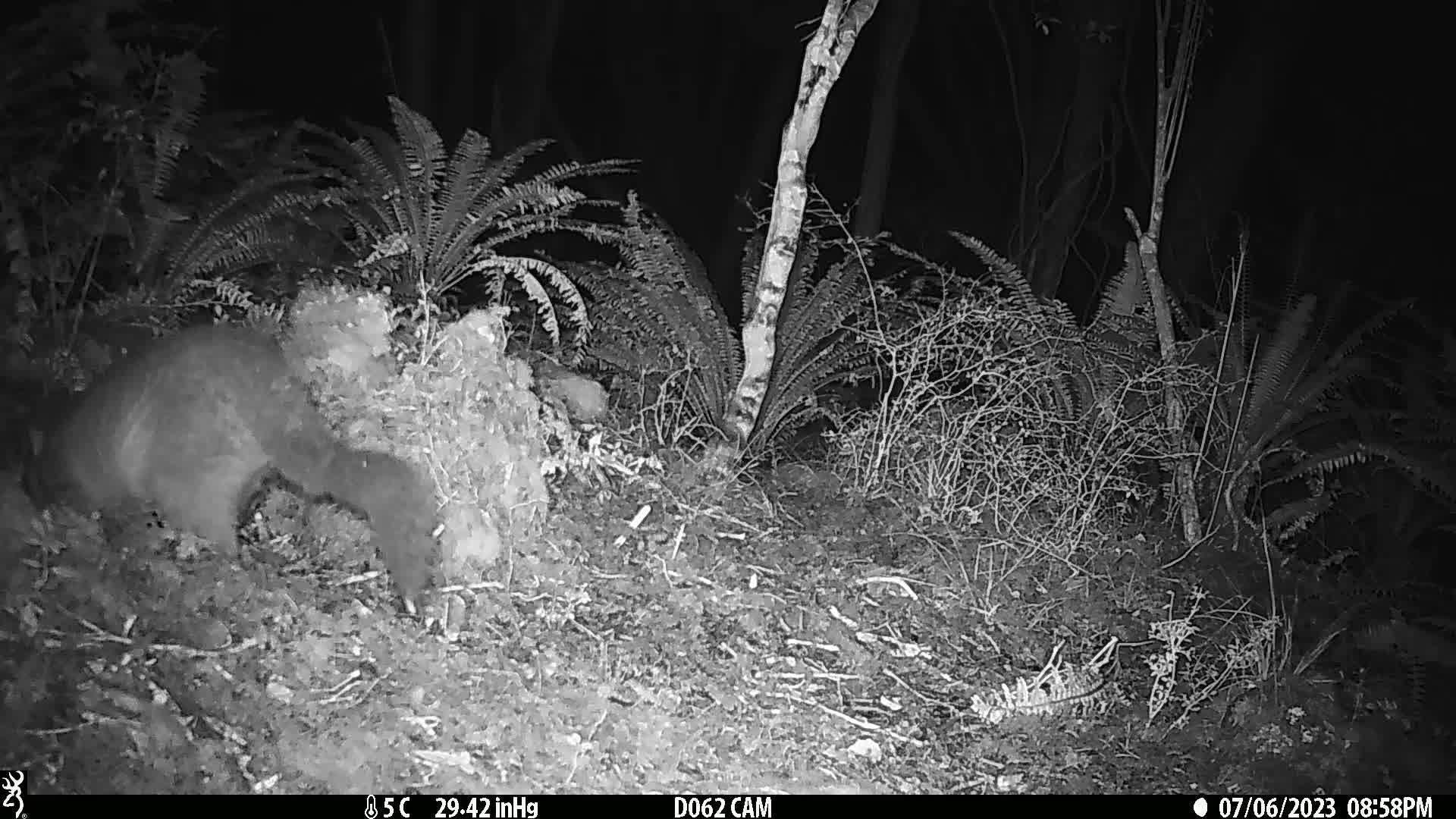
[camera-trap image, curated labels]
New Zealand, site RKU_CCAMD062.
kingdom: Animalia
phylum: Chordata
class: Mammalia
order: Diprotodontia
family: Phalangeridae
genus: Trichosurus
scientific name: Trichosurus vulpecula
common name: common brushtail possum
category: possum